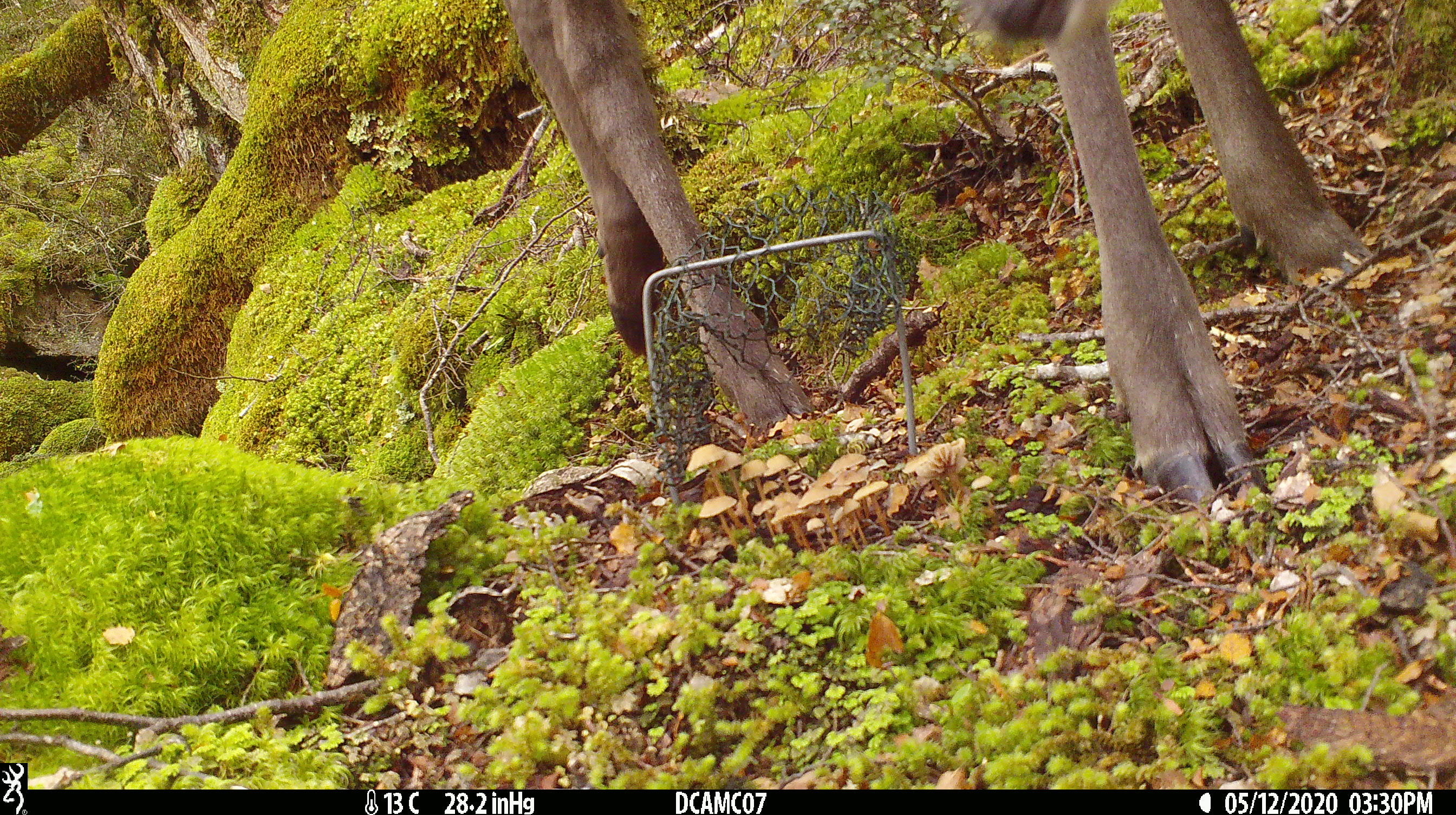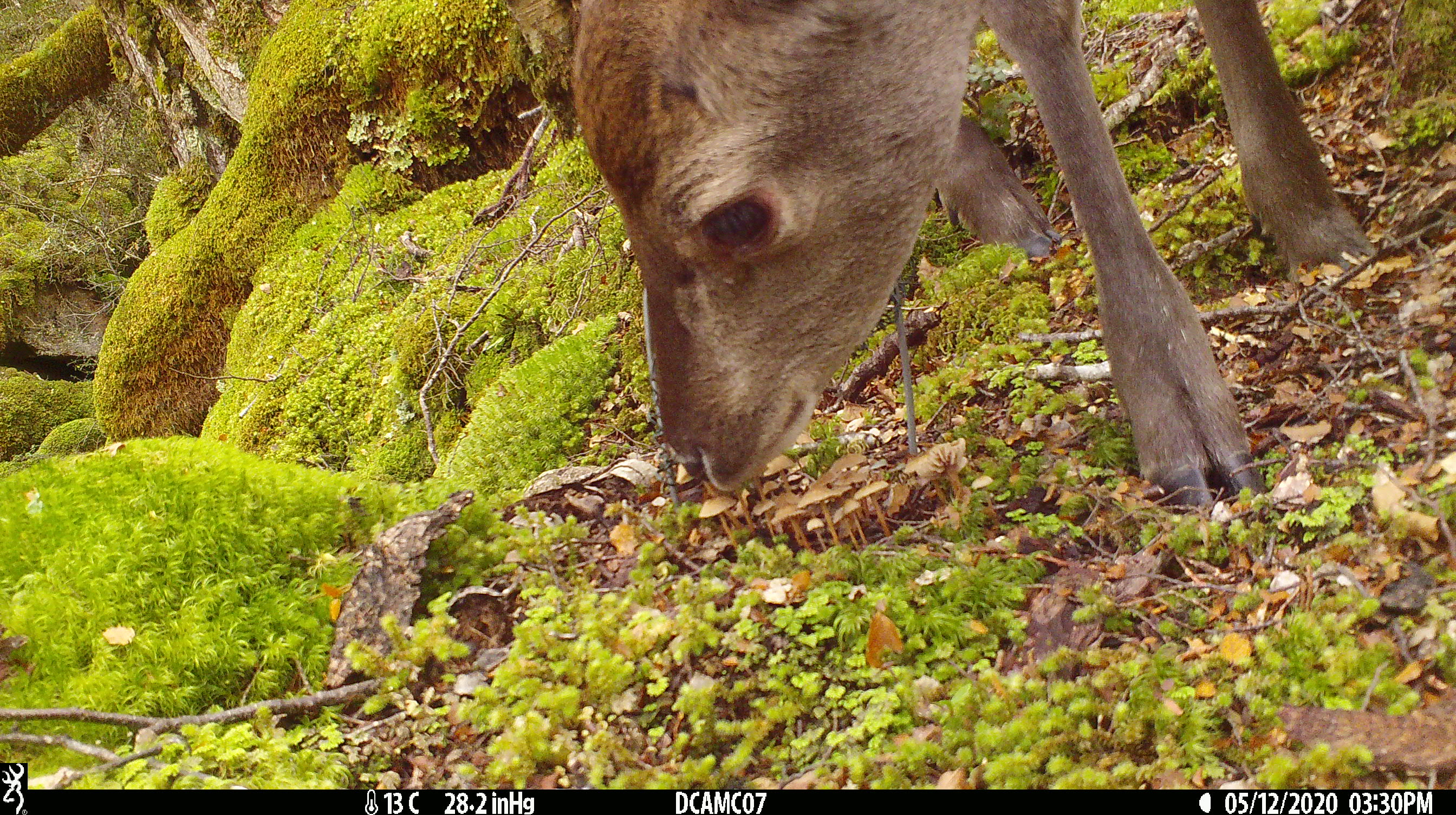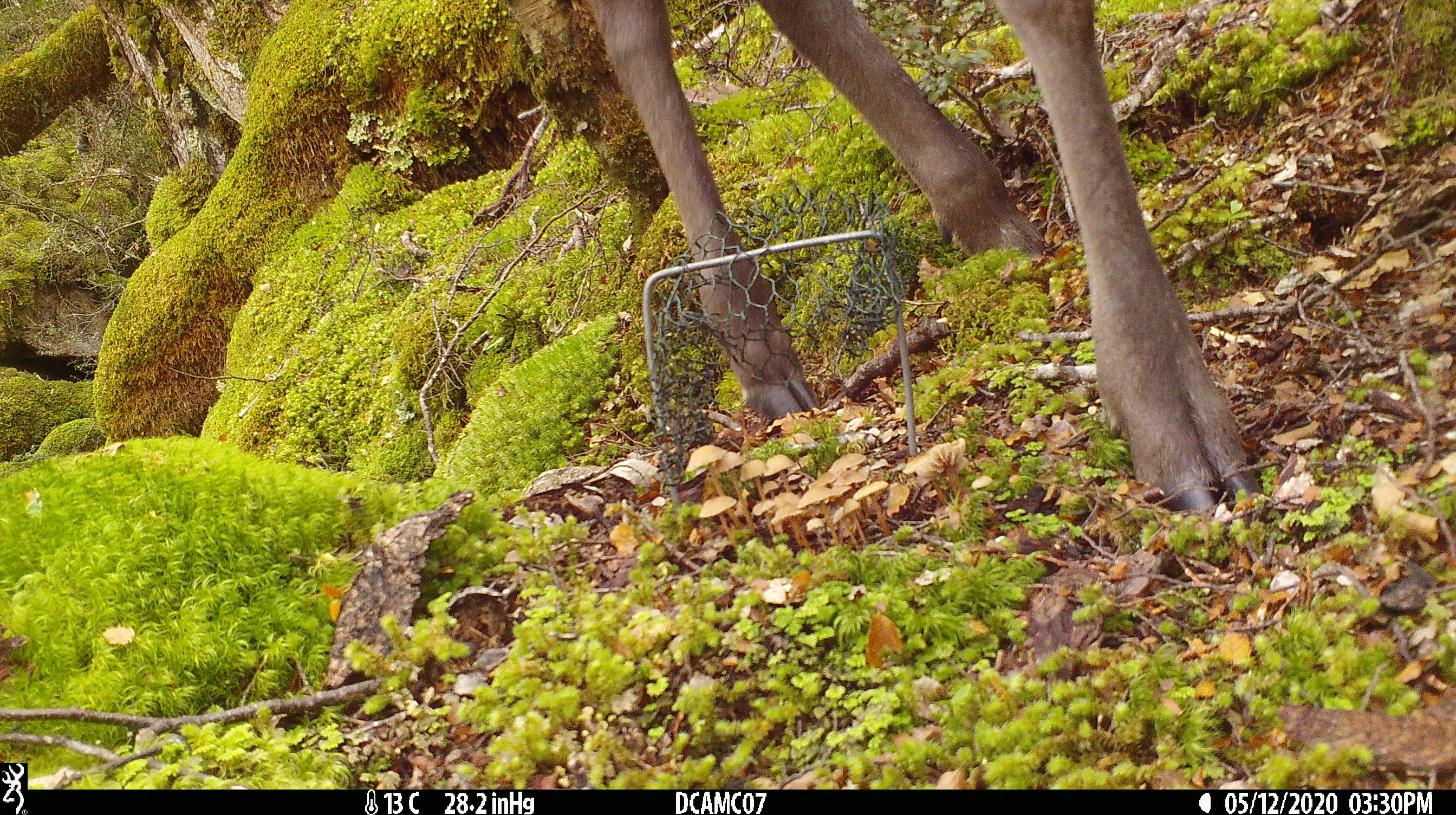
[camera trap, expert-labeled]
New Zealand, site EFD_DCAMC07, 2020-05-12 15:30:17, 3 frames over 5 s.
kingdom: Animalia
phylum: Chordata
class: Mammalia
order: Artiodactyla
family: Cervidae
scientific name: Cervidae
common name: deer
Deer (Cervidae).